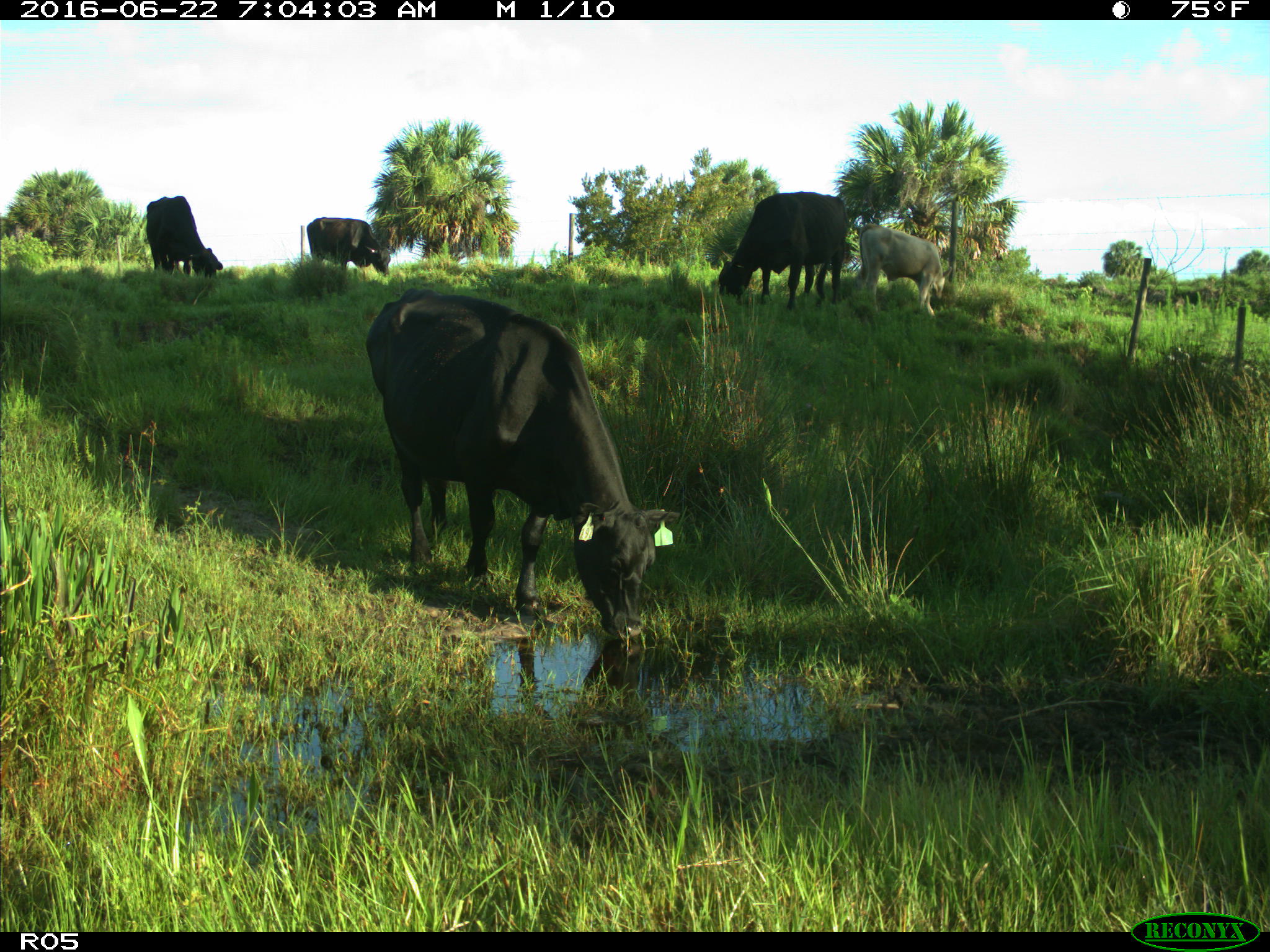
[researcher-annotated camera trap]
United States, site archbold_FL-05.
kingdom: Animalia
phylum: Chordata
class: Mammalia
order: Artiodactyla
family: Bovidae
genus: Bos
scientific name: Bos taurus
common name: domestic cow